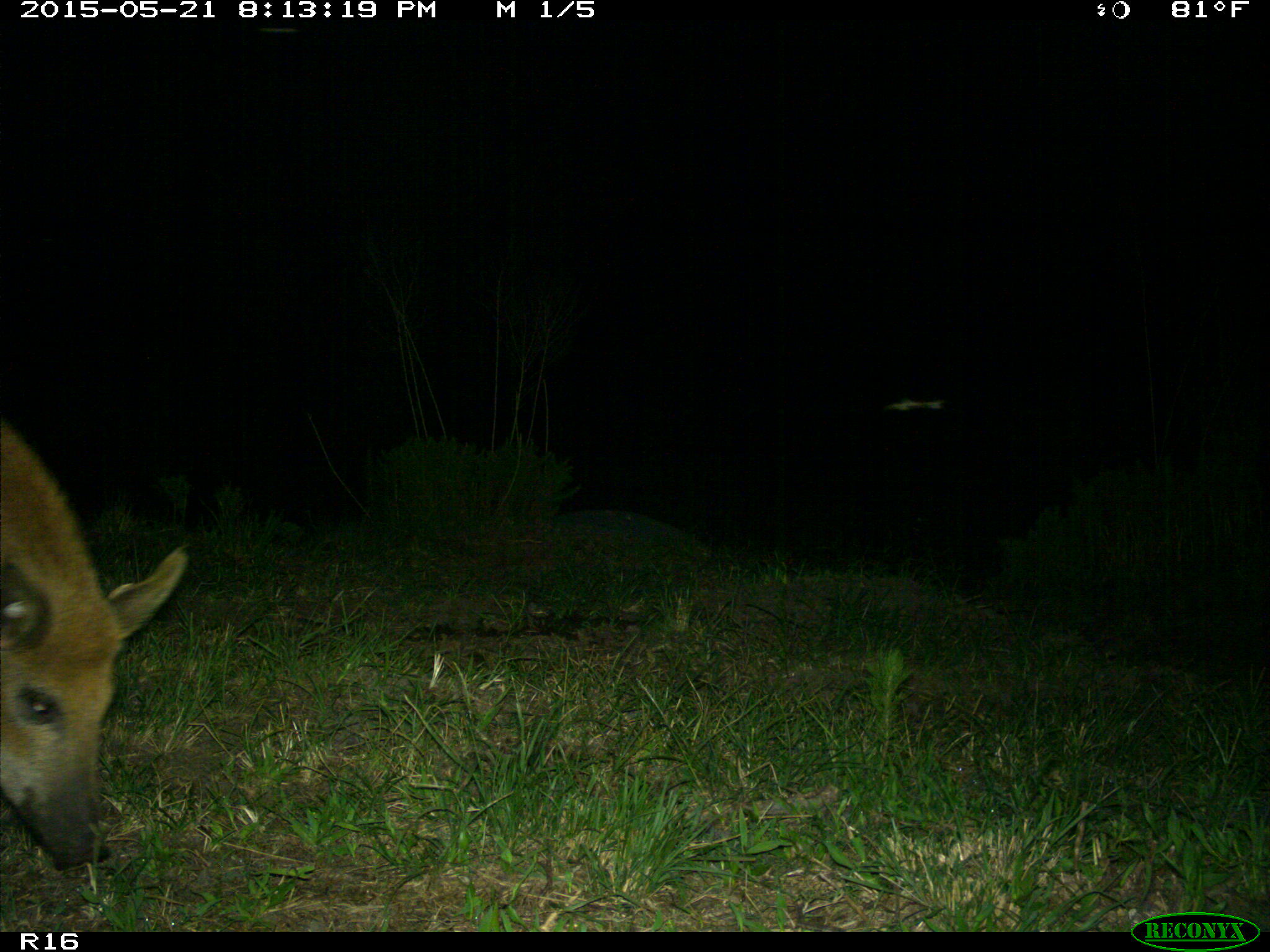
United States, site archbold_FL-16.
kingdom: Animalia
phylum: Chordata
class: Mammalia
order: Artiodactyla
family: Suidae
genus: Sus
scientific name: Sus scrofa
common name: wild boar